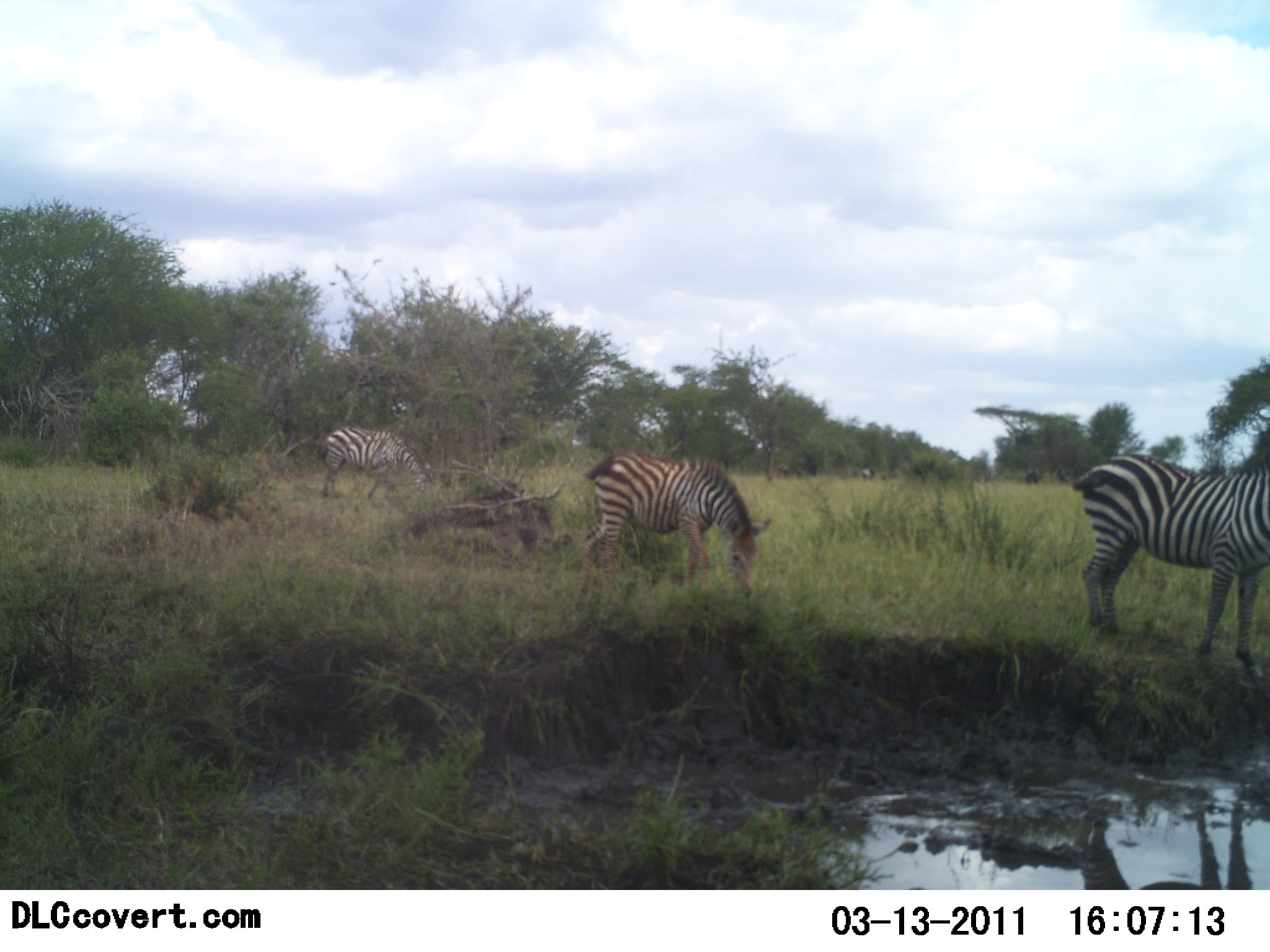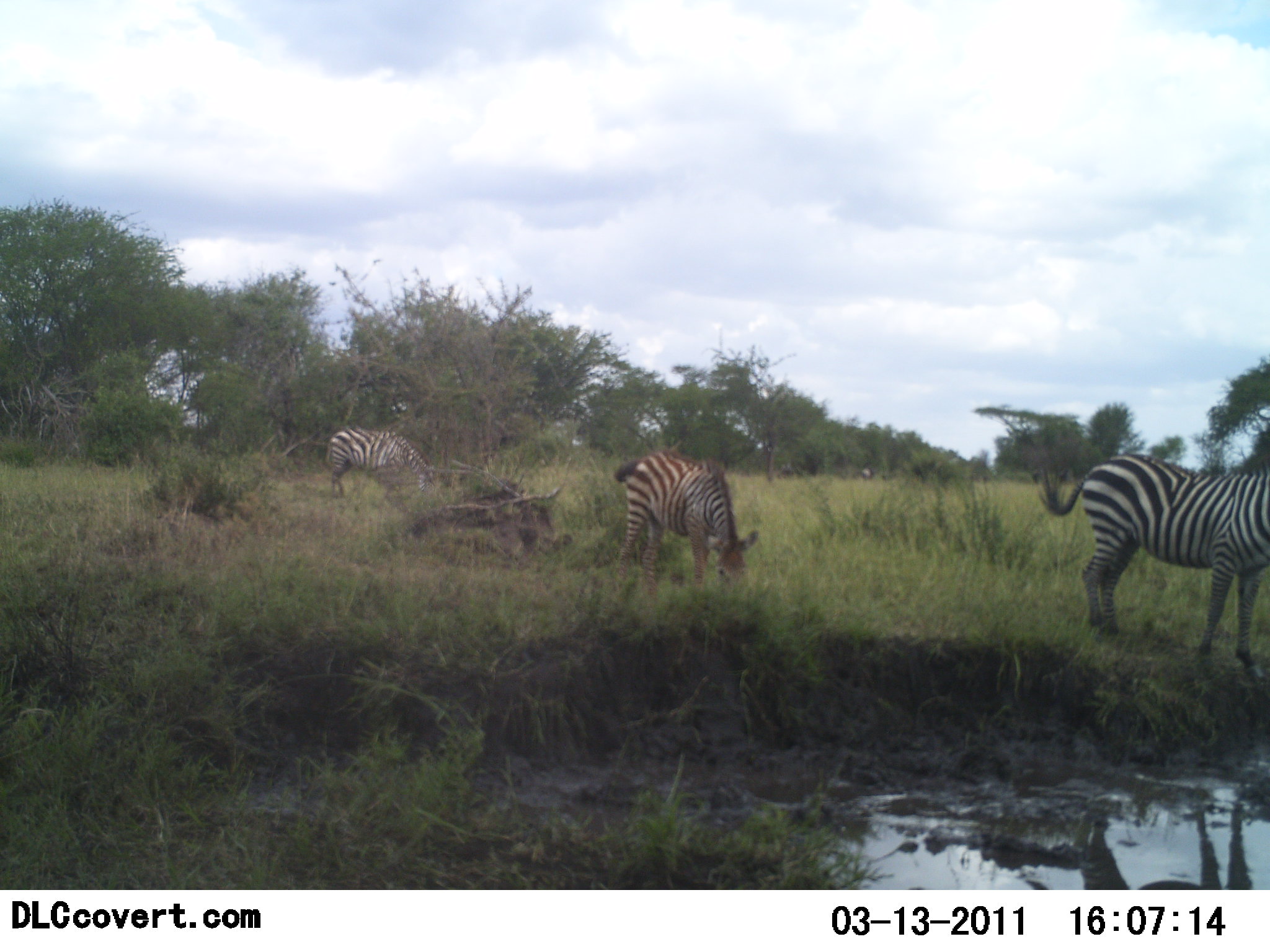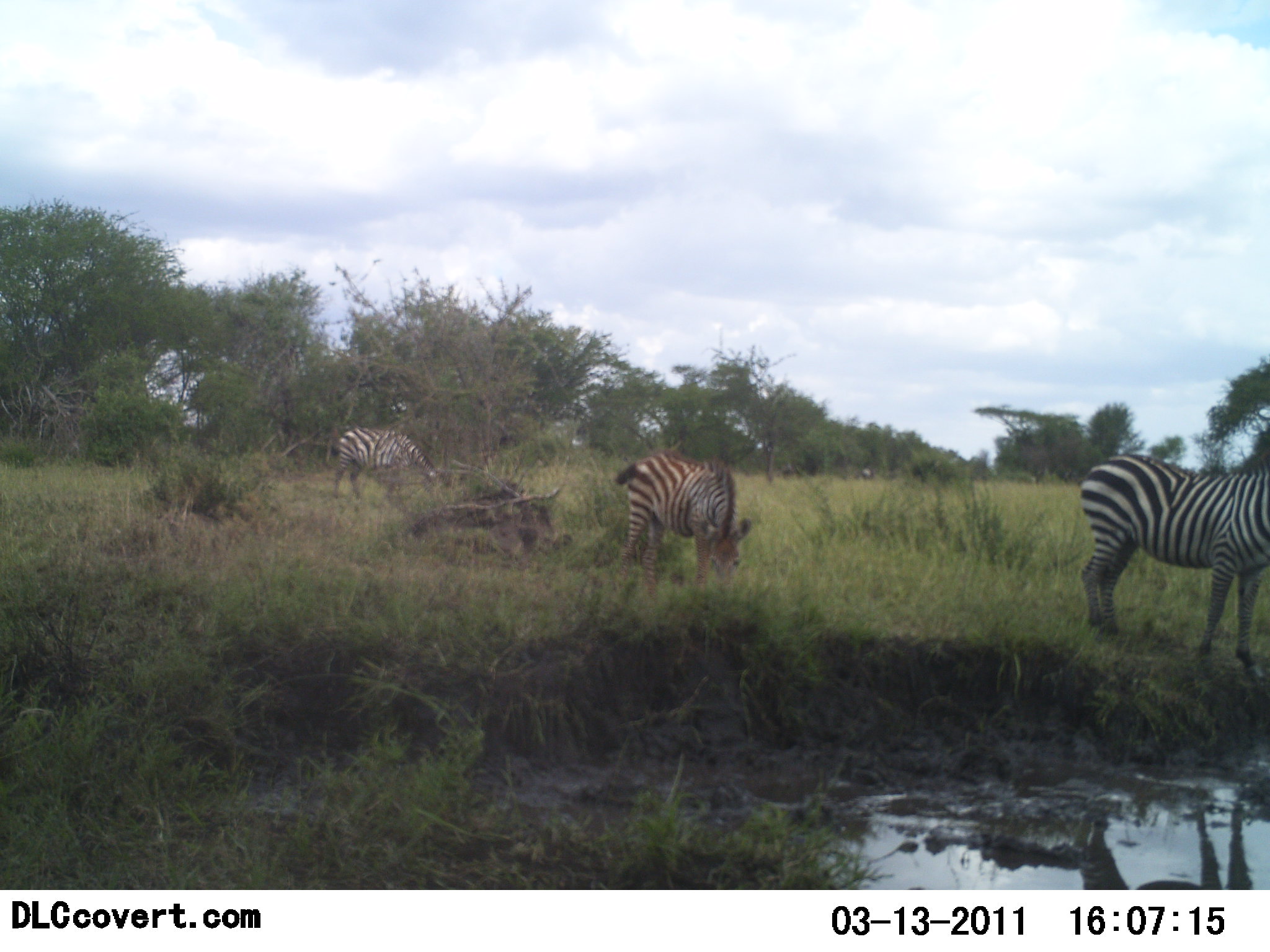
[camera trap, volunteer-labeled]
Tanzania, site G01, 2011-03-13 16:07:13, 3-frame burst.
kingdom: Animalia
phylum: Chordata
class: Mammalia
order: Perissodactyla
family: Equidae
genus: Equus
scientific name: Equus quagga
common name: plains zebra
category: zebra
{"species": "zebra (plains zebra) (Equus quagga)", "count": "3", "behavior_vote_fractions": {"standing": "44%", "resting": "6%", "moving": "6%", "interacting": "0%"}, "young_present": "6%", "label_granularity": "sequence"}